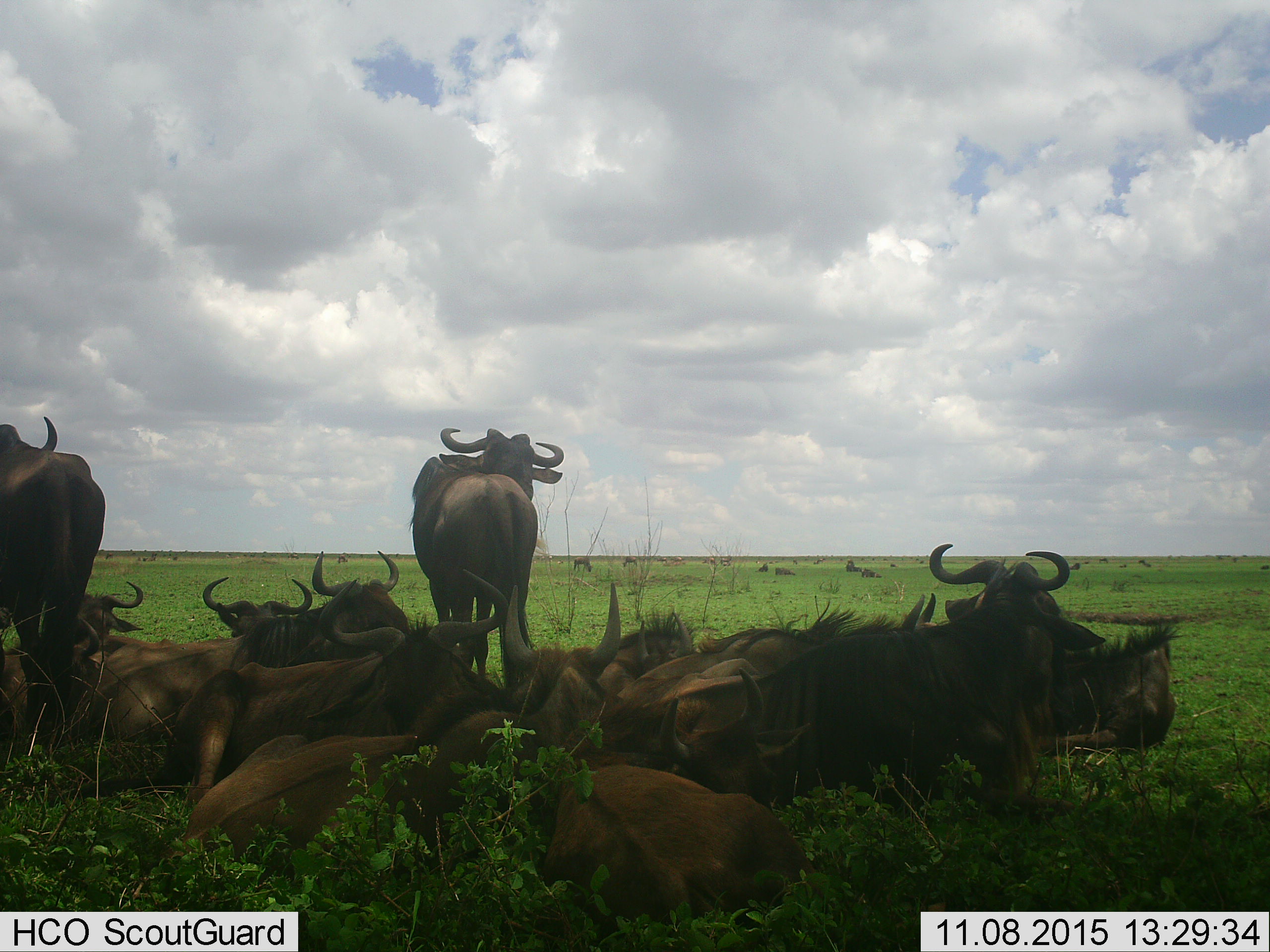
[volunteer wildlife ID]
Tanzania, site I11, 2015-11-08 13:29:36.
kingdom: Animalia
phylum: Chordata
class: Mammalia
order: Artiodactyla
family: Bovidae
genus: Connochaetes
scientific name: Connochaetes taurinus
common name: blue wildebeest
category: wildebeest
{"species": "wildebeest (blue wildebeest) (Connochaetes taurinus)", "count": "11-50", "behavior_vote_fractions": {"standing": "70%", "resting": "100%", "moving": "0%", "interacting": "0%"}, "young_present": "10%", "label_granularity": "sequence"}